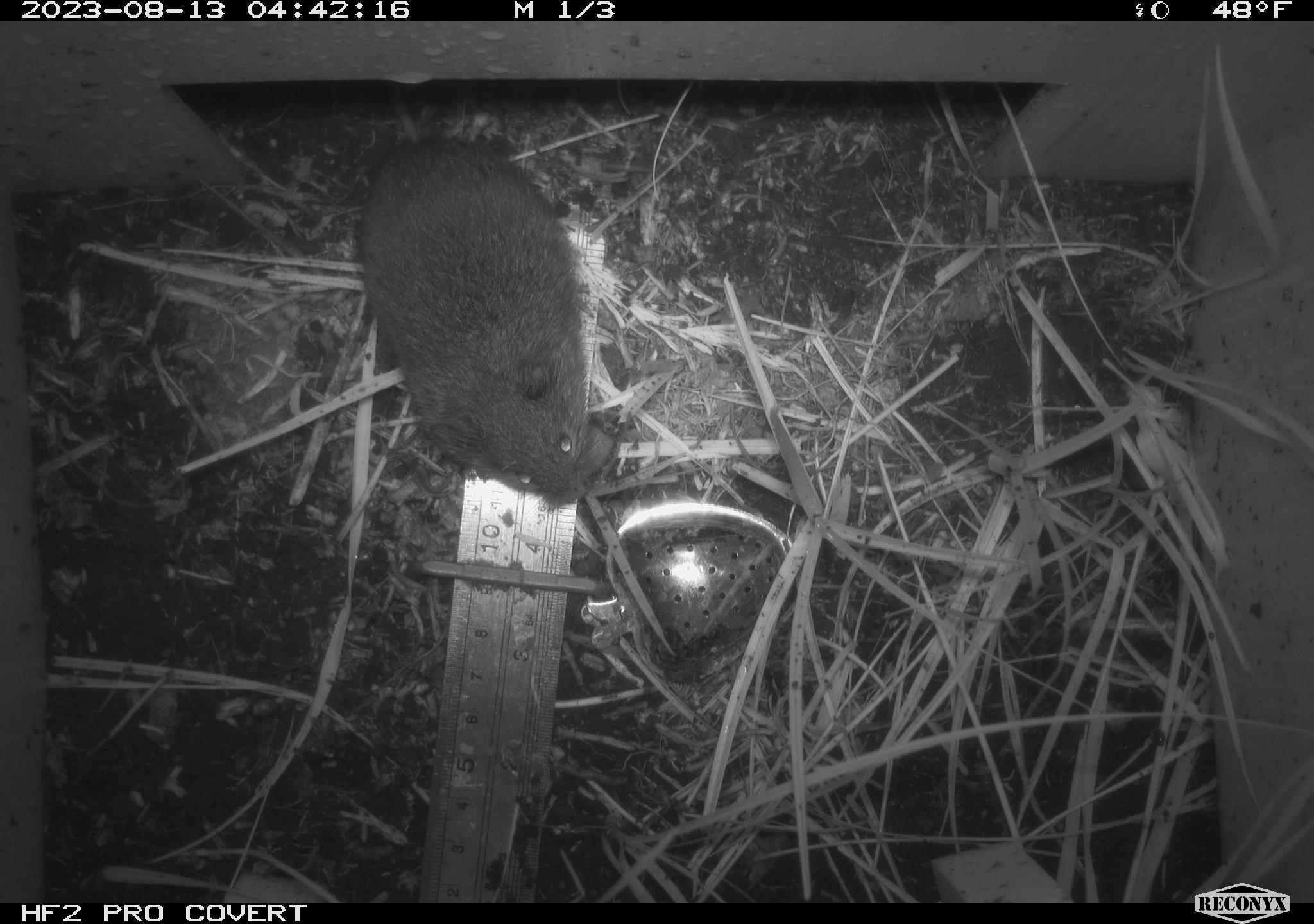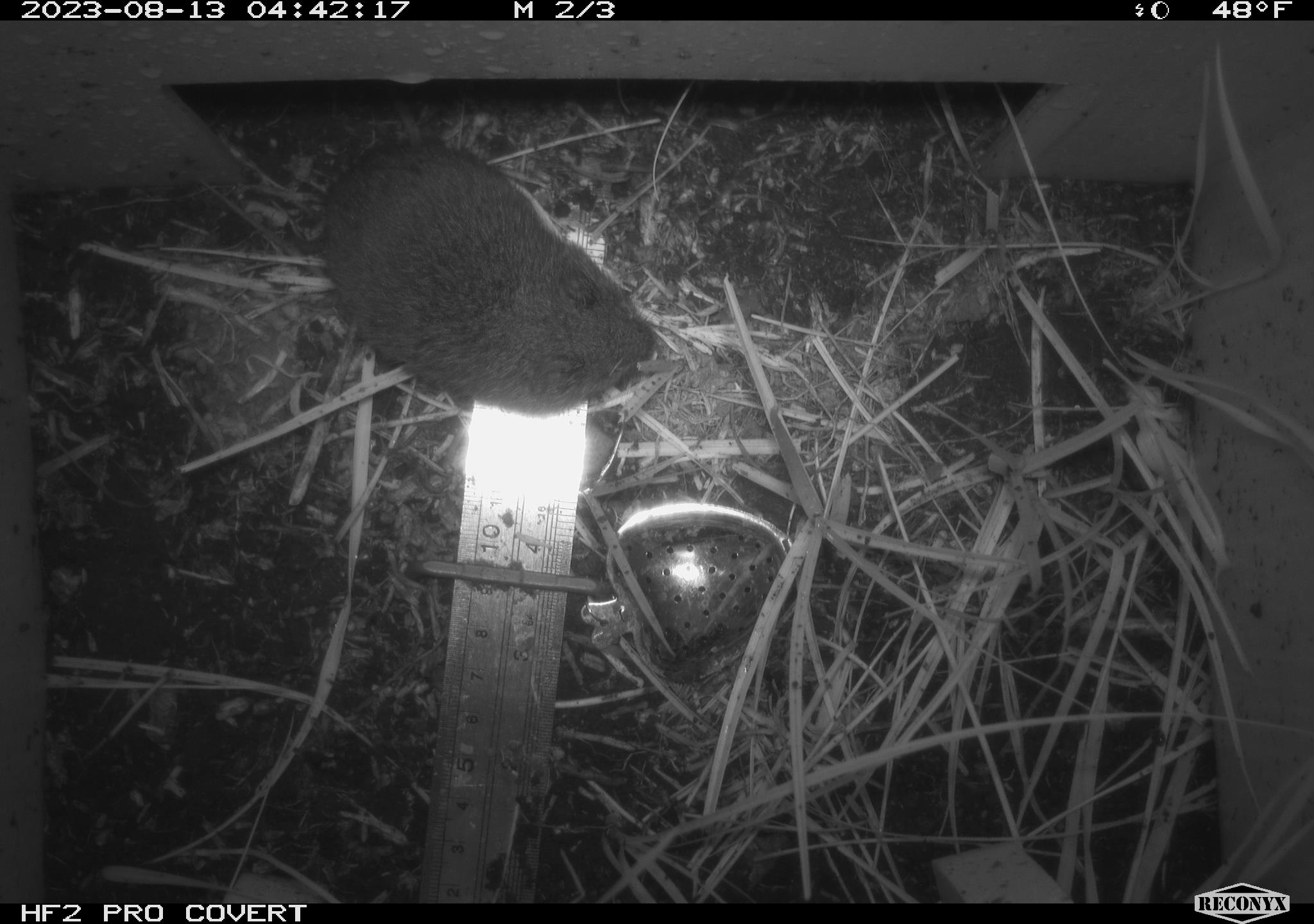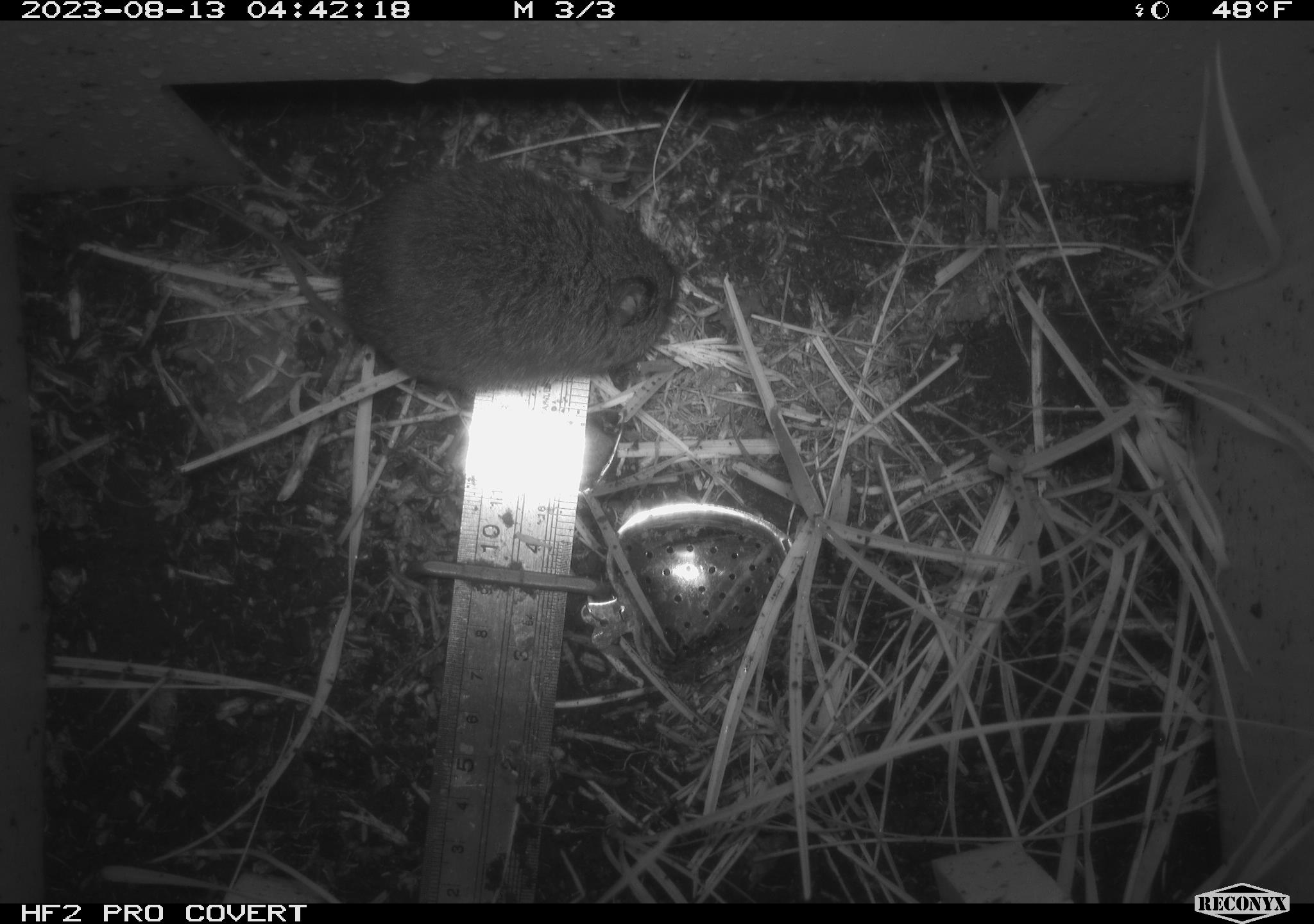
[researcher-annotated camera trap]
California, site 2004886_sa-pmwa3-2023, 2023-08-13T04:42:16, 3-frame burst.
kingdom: Animalia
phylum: Chordata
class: Mammalia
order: Rodentia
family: Cricetidae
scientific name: Cricetidae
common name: hamsters, voles, lemmings, and allies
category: cricetidae family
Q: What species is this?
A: Cricetidae family (hamsters, voles, lemmings, and allies) (Cricetidae).